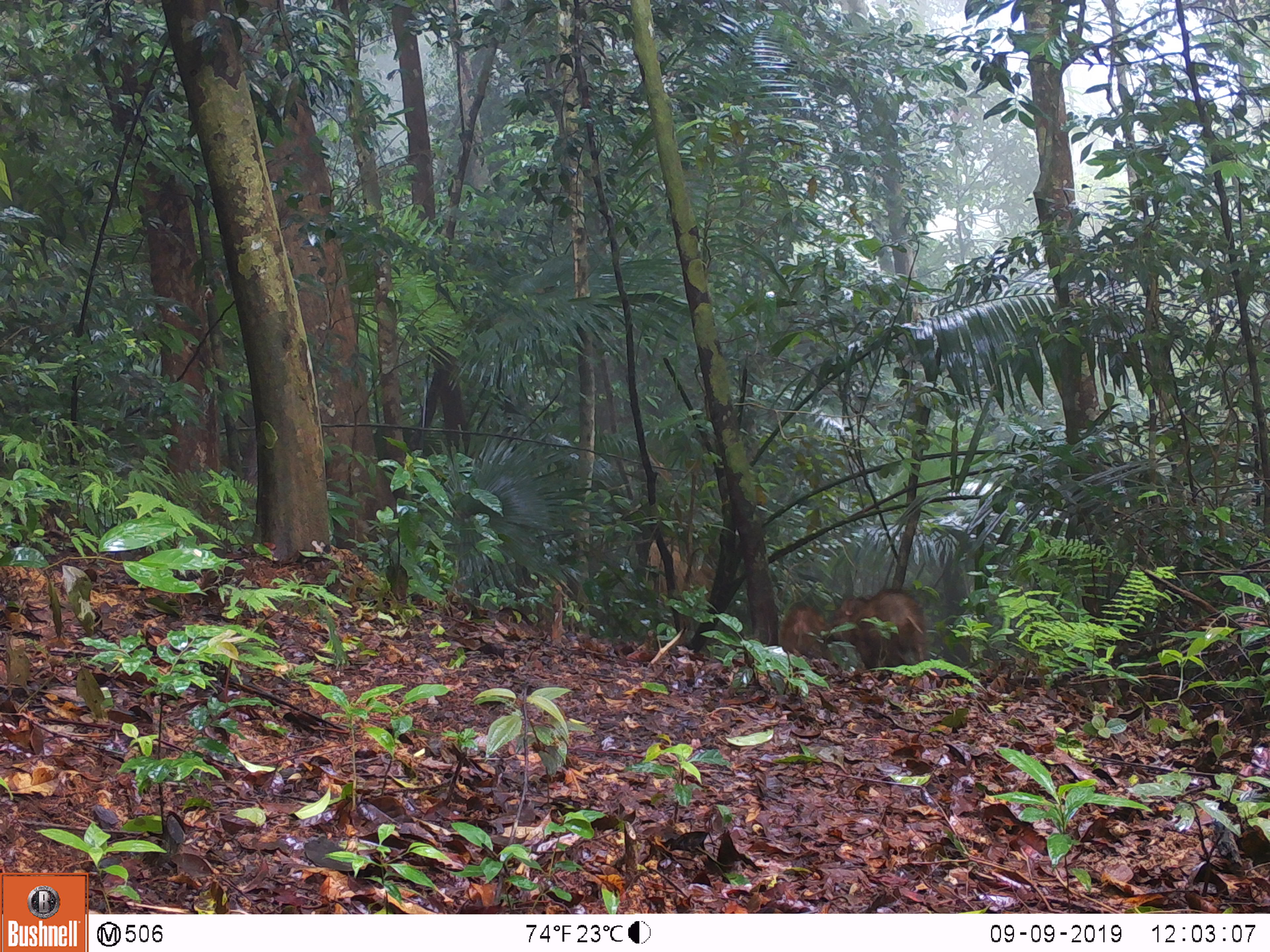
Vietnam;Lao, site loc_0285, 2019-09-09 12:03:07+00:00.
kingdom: Animalia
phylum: Chordata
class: Mammalia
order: Artiodactyla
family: Suidae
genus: Sus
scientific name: Sus scrofa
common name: eurasian wild pig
Eurasian wild pig (Sus scrofa). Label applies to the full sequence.